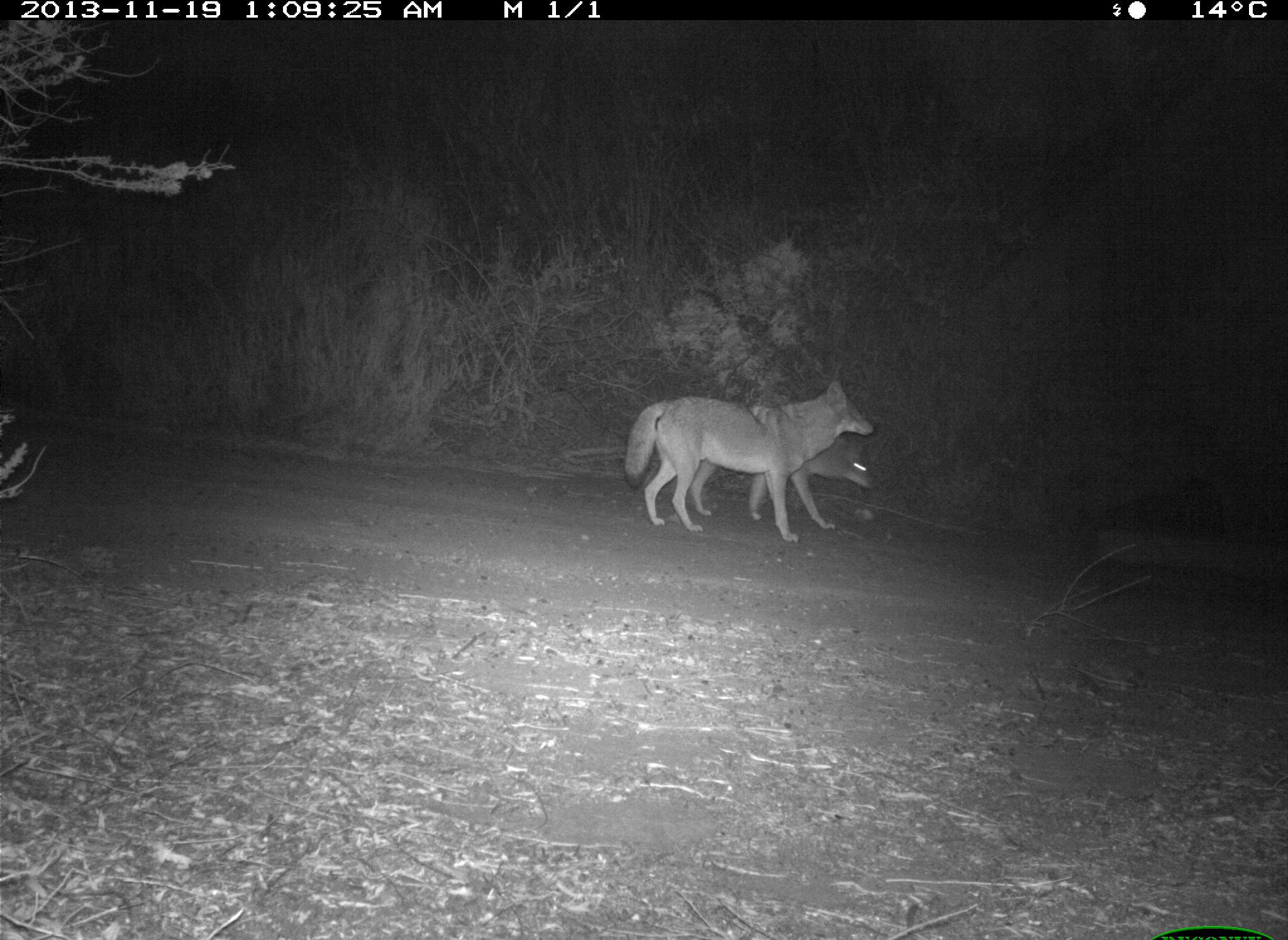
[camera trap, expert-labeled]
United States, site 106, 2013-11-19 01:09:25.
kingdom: Animalia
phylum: Chordata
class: Mammalia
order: Carnivora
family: Canidae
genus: Canis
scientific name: Canis latrans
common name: coyote